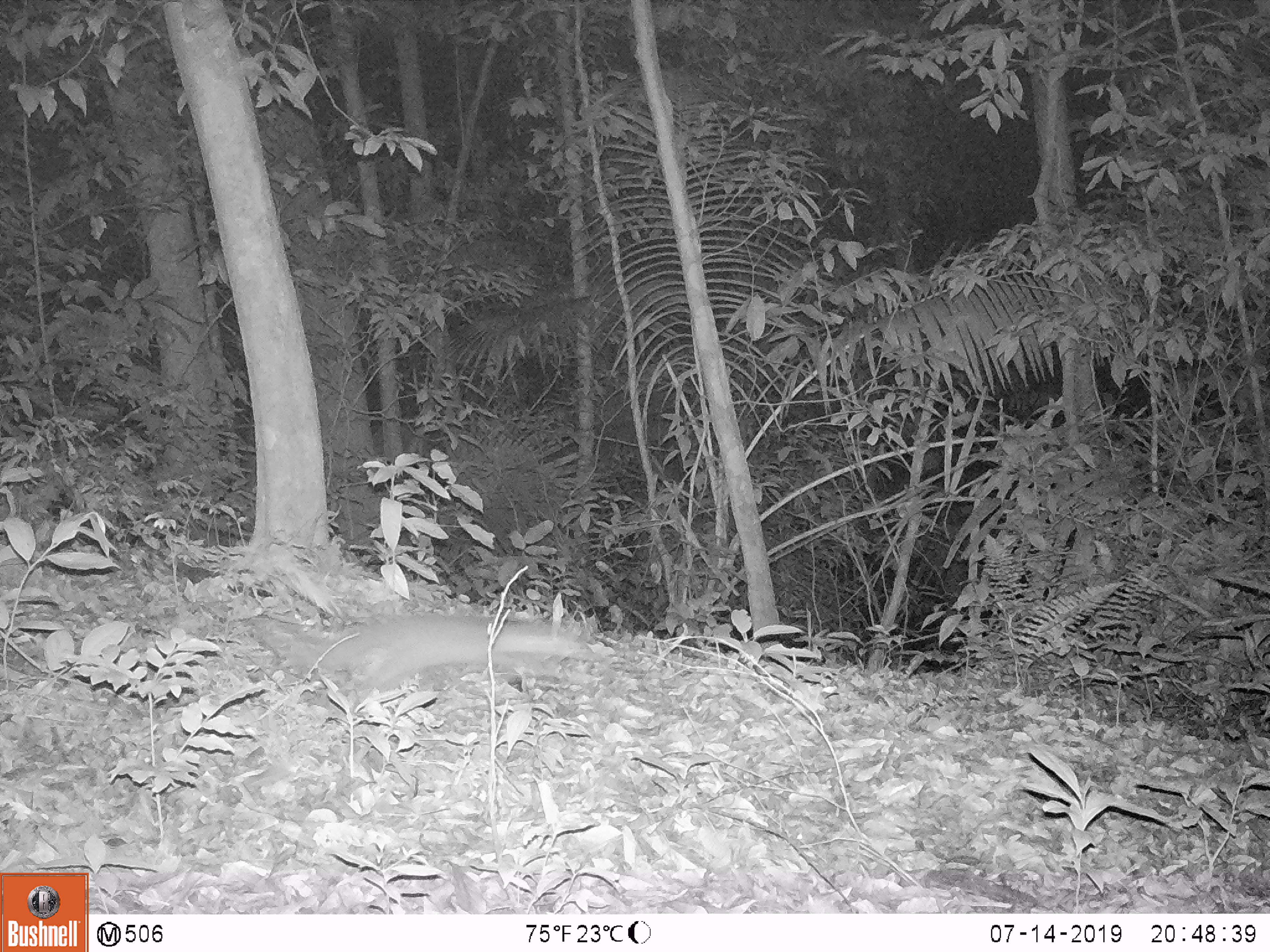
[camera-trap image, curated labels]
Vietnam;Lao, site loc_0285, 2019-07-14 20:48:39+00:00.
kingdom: Animalia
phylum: Chordata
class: Mammalia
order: Carnivora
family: Mustelidae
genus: Melogale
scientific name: Melogale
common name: ferret badger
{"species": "ferret badger (Melogale)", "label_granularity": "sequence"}